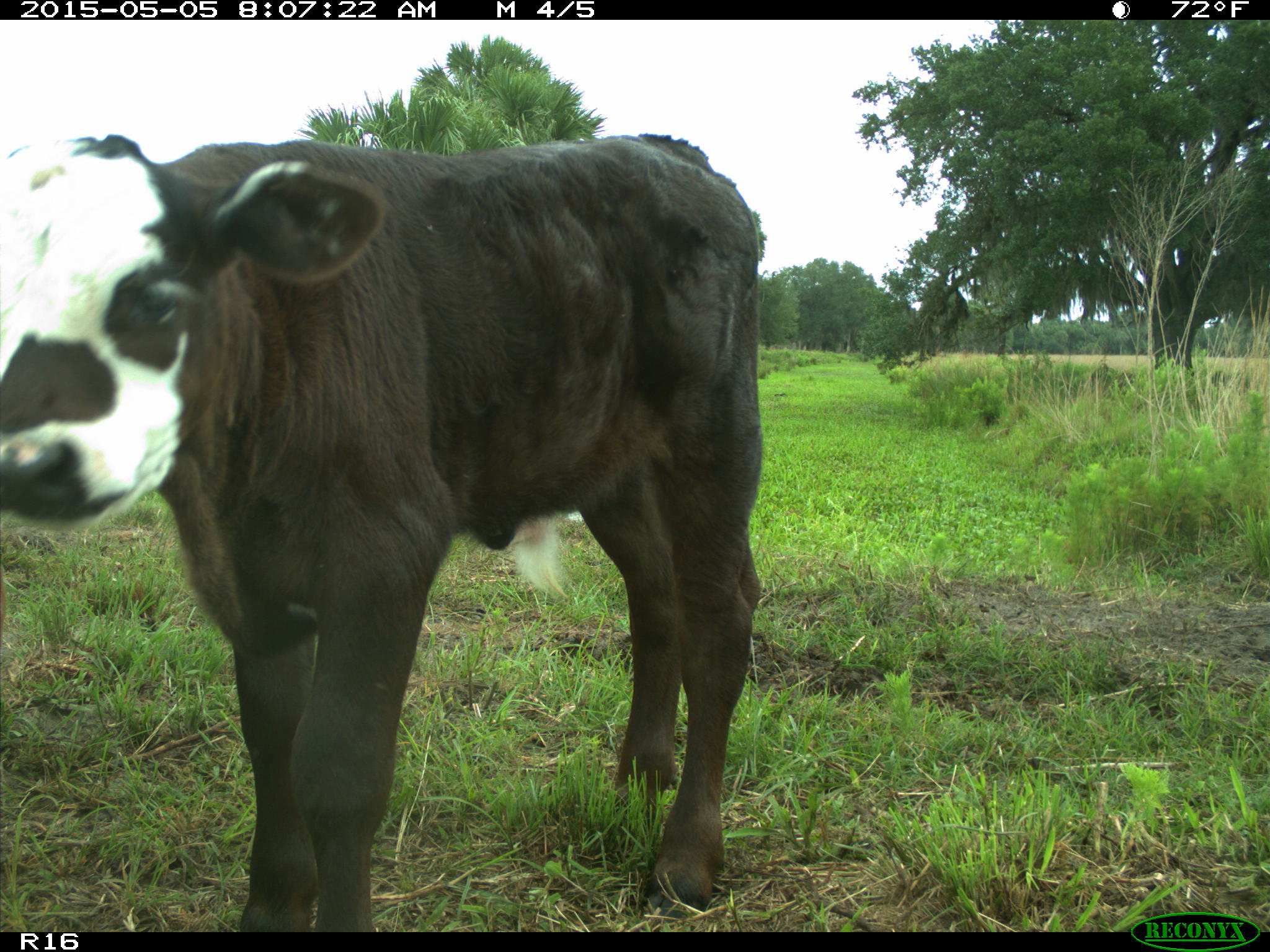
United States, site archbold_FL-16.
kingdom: Animalia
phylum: Chordata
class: Mammalia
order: Artiodactyla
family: Bovidae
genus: Bos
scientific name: Bos taurus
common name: domestic cow